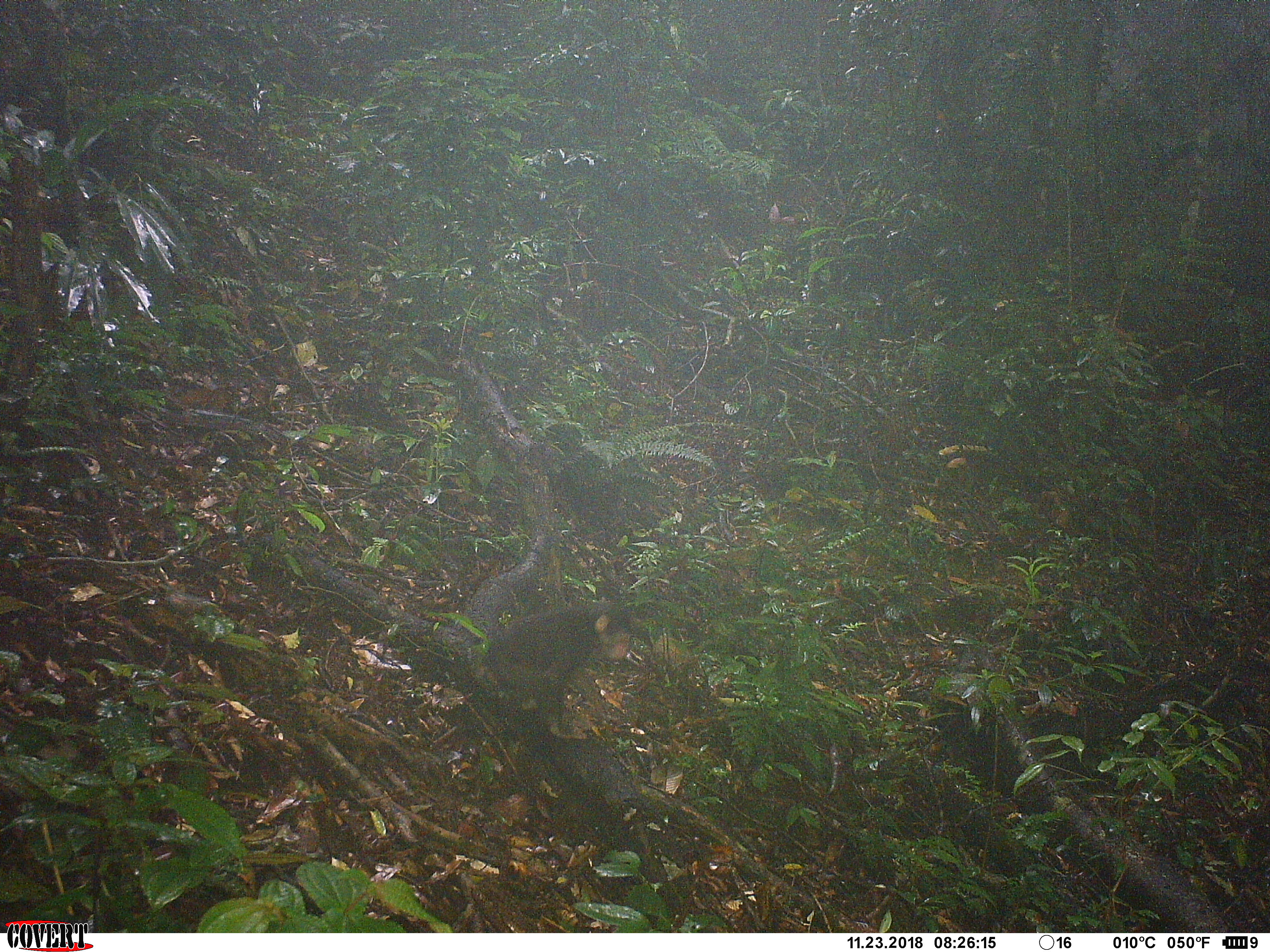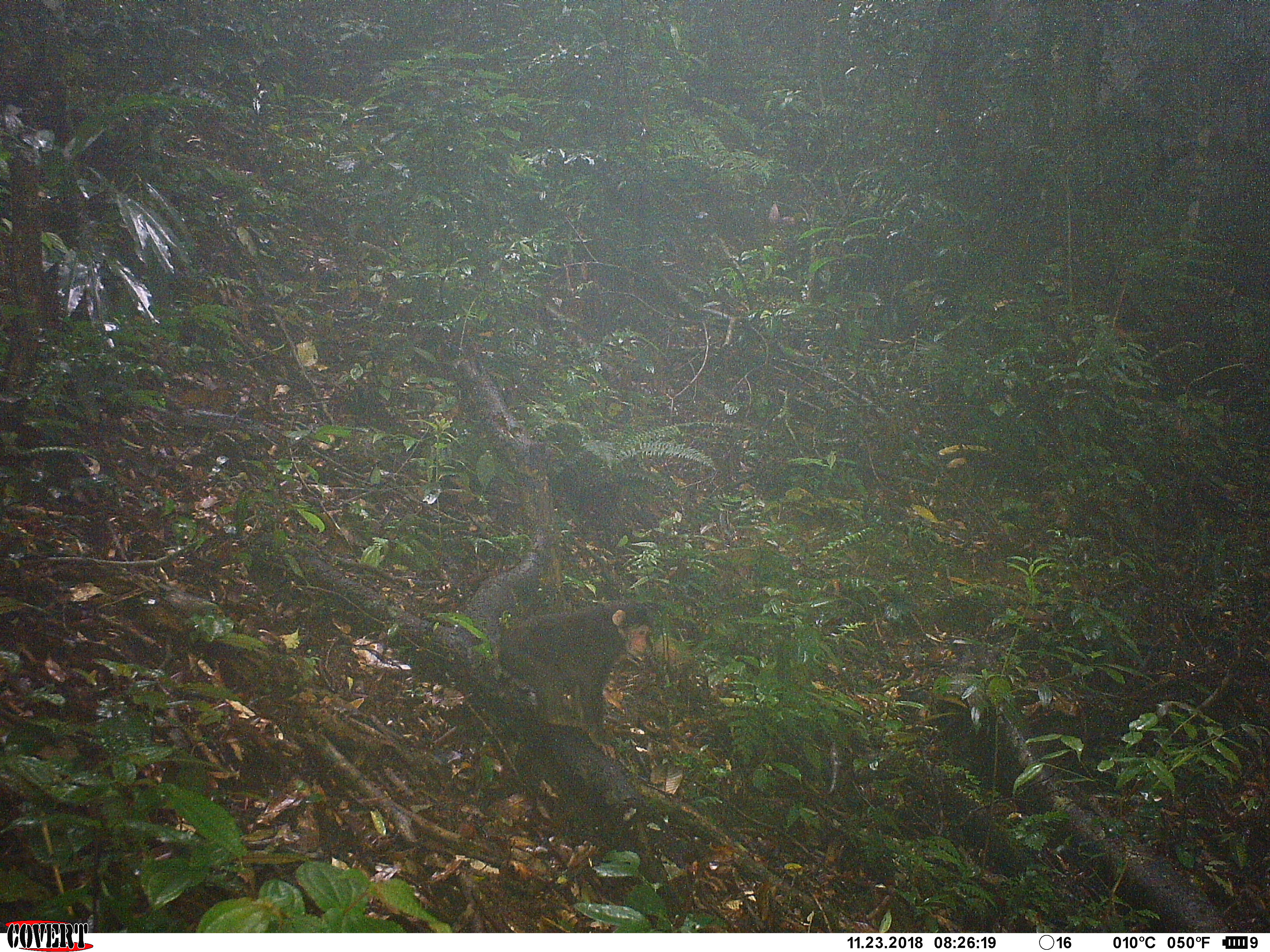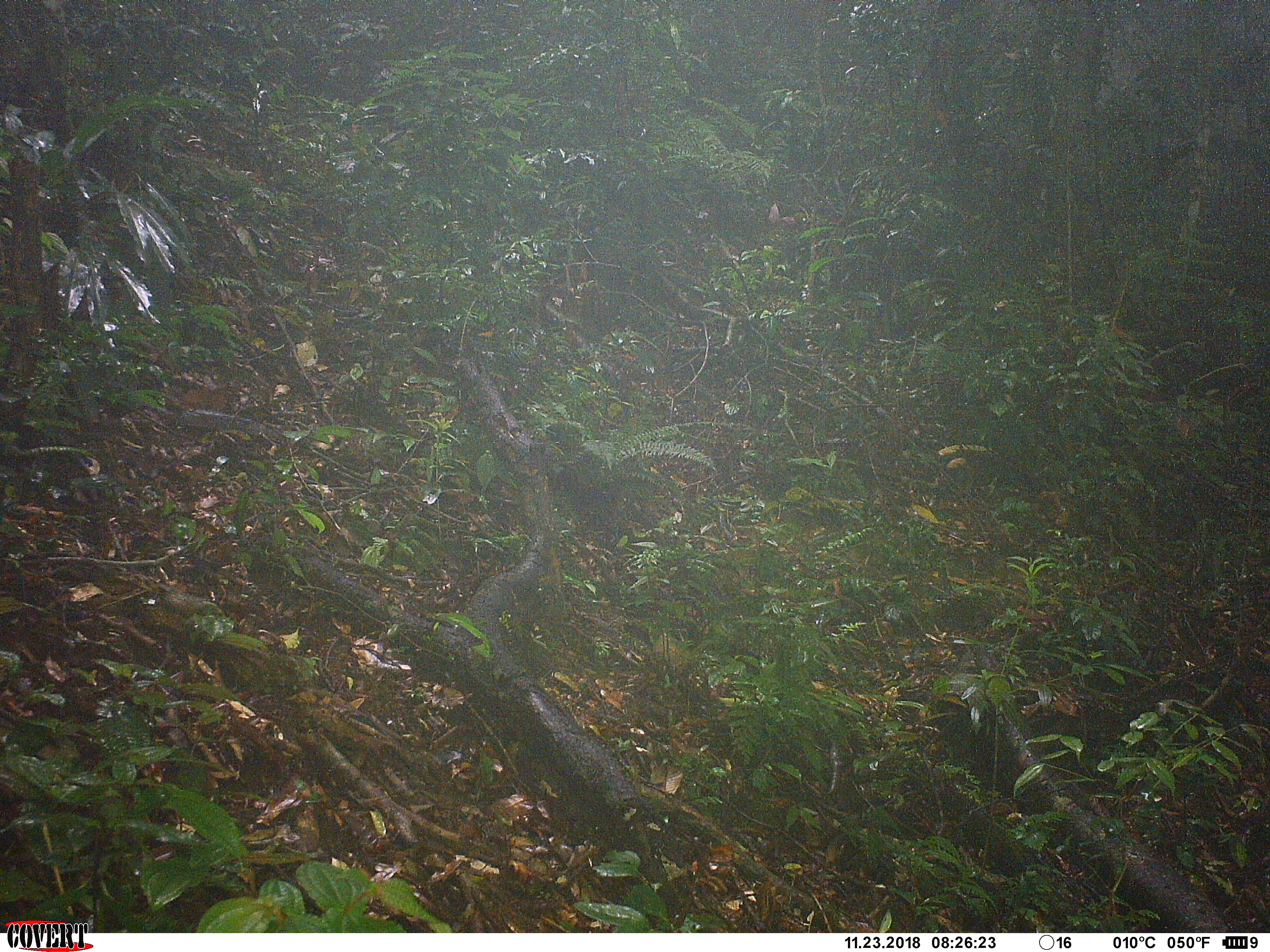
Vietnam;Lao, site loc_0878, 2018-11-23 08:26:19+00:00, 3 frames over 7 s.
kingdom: Animalia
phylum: Chordata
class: Mammalia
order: Primates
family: Cercopithecidae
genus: Macaca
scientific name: Macaca arctoides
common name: stump-tailed macaque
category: stump tailed macaque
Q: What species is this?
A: Stump tailed macaque (stump-tailed macaque) (Macaca arctoides).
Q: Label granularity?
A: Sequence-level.